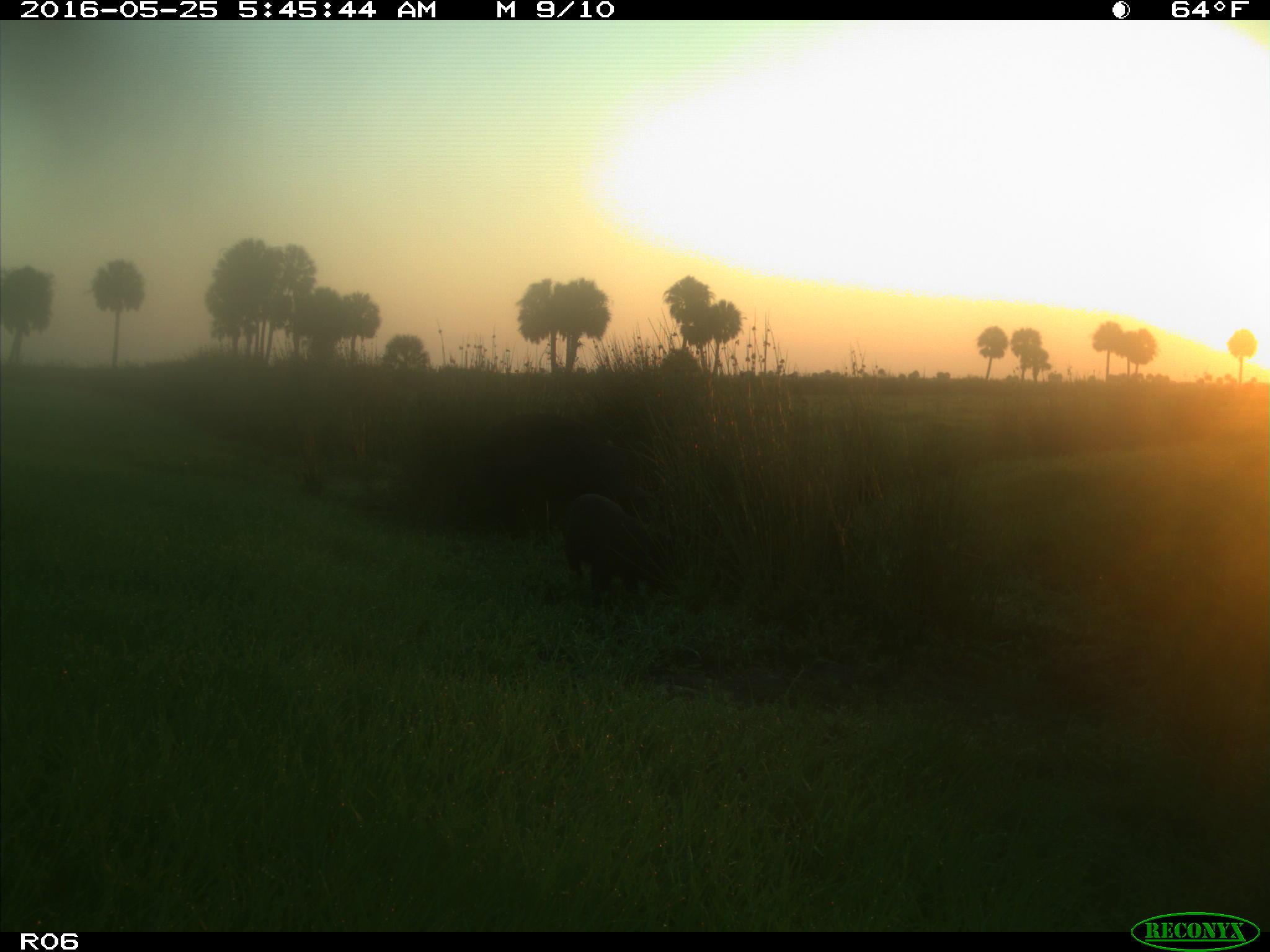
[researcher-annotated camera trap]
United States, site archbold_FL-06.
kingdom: Animalia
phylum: Chordata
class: Mammalia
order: Artiodactyla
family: Suidae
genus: Sus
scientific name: Sus scrofa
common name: wild boar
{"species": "Sus scrofa (wild boar)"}